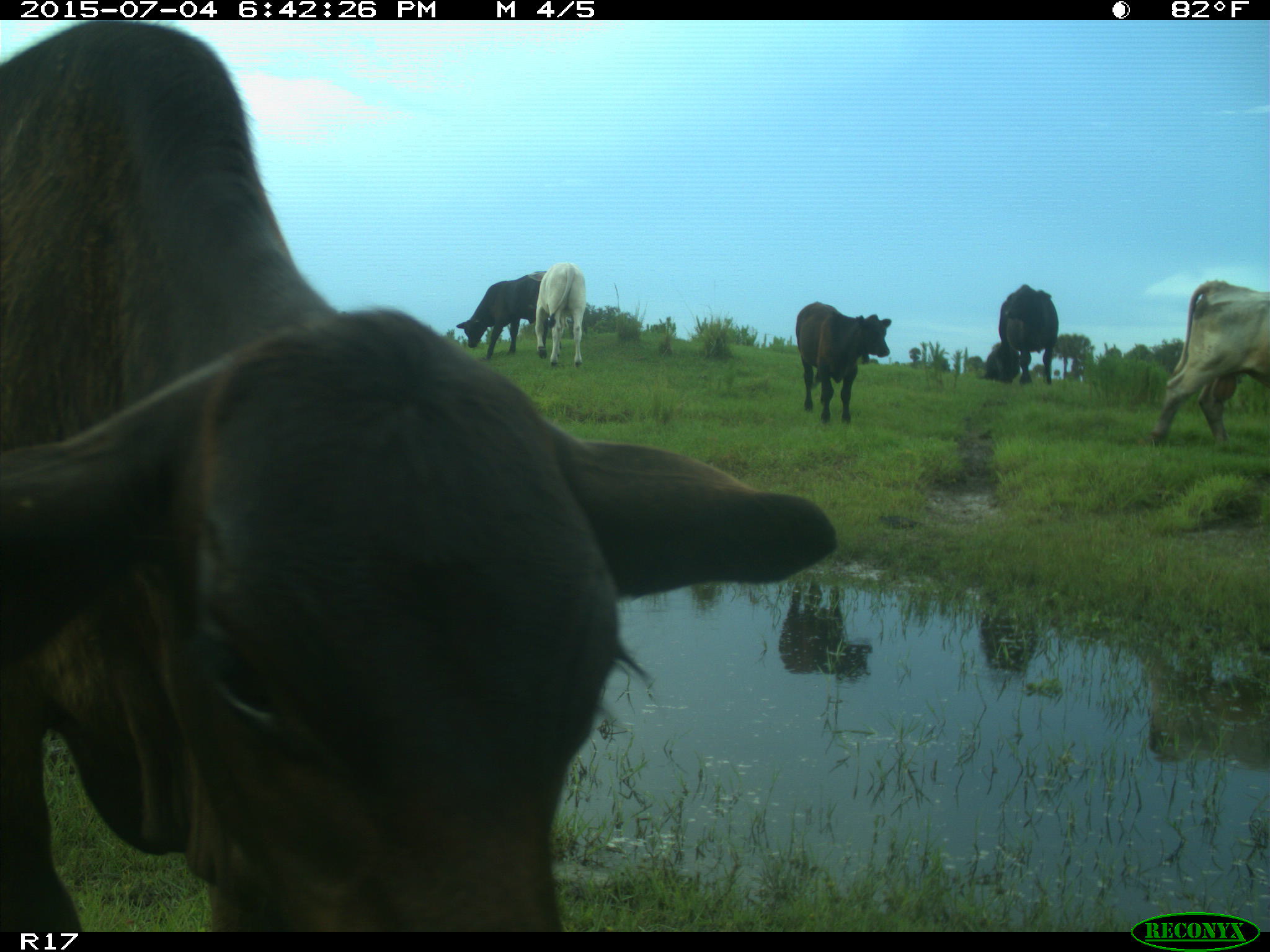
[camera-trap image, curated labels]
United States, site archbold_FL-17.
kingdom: Animalia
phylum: Chordata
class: Mammalia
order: Artiodactyla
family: Bovidae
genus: Bos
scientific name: Bos taurus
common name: domestic cow